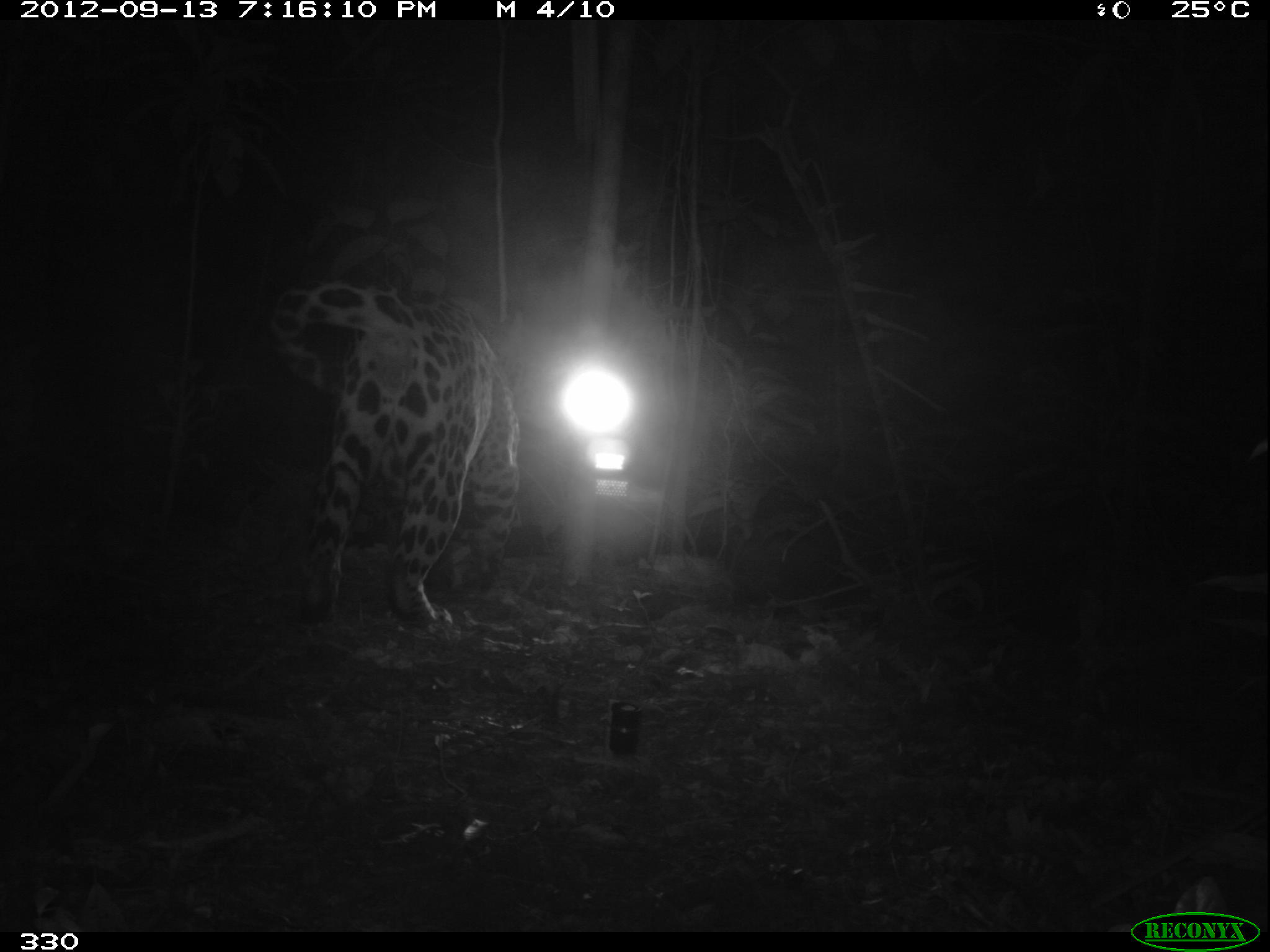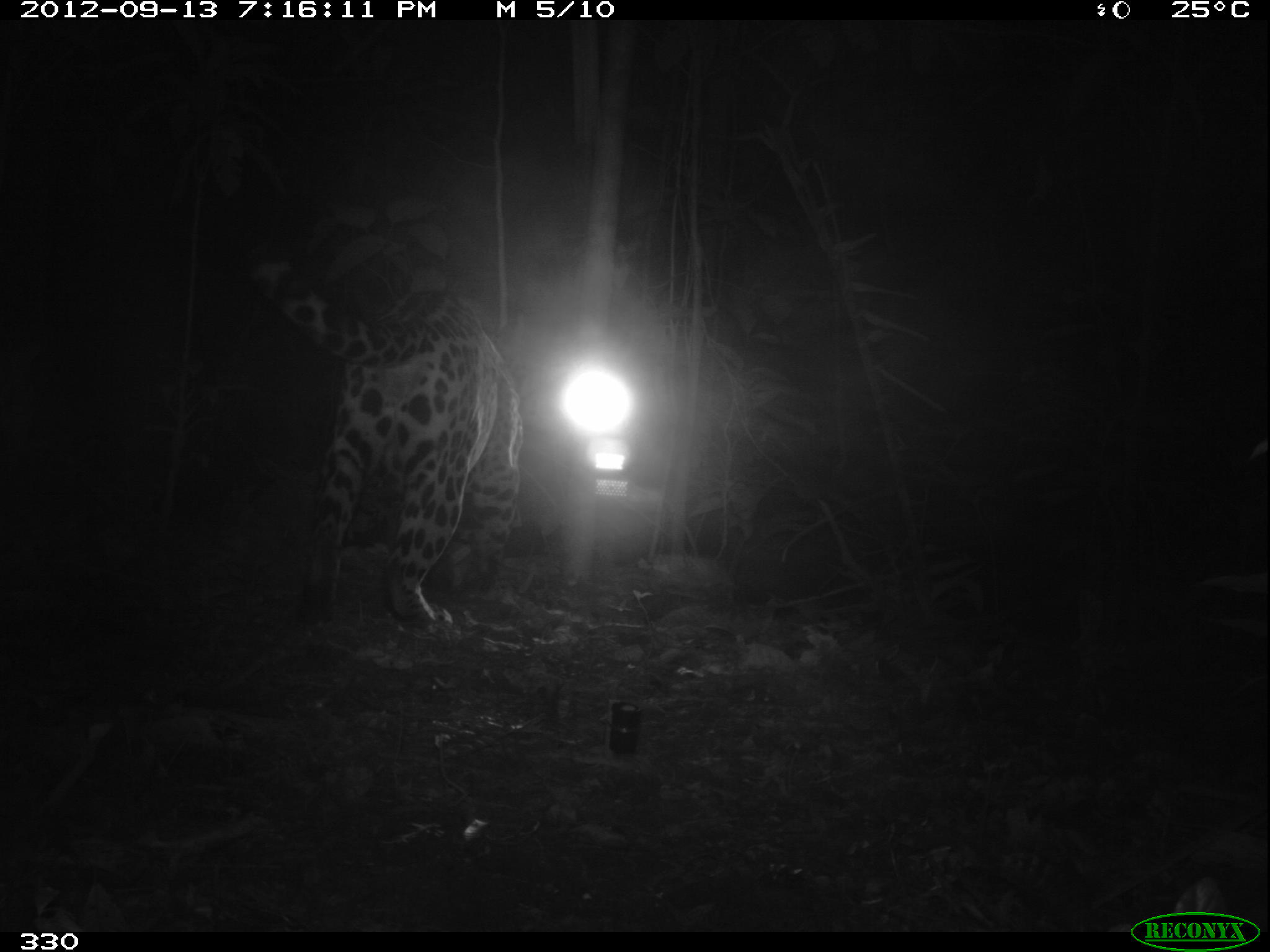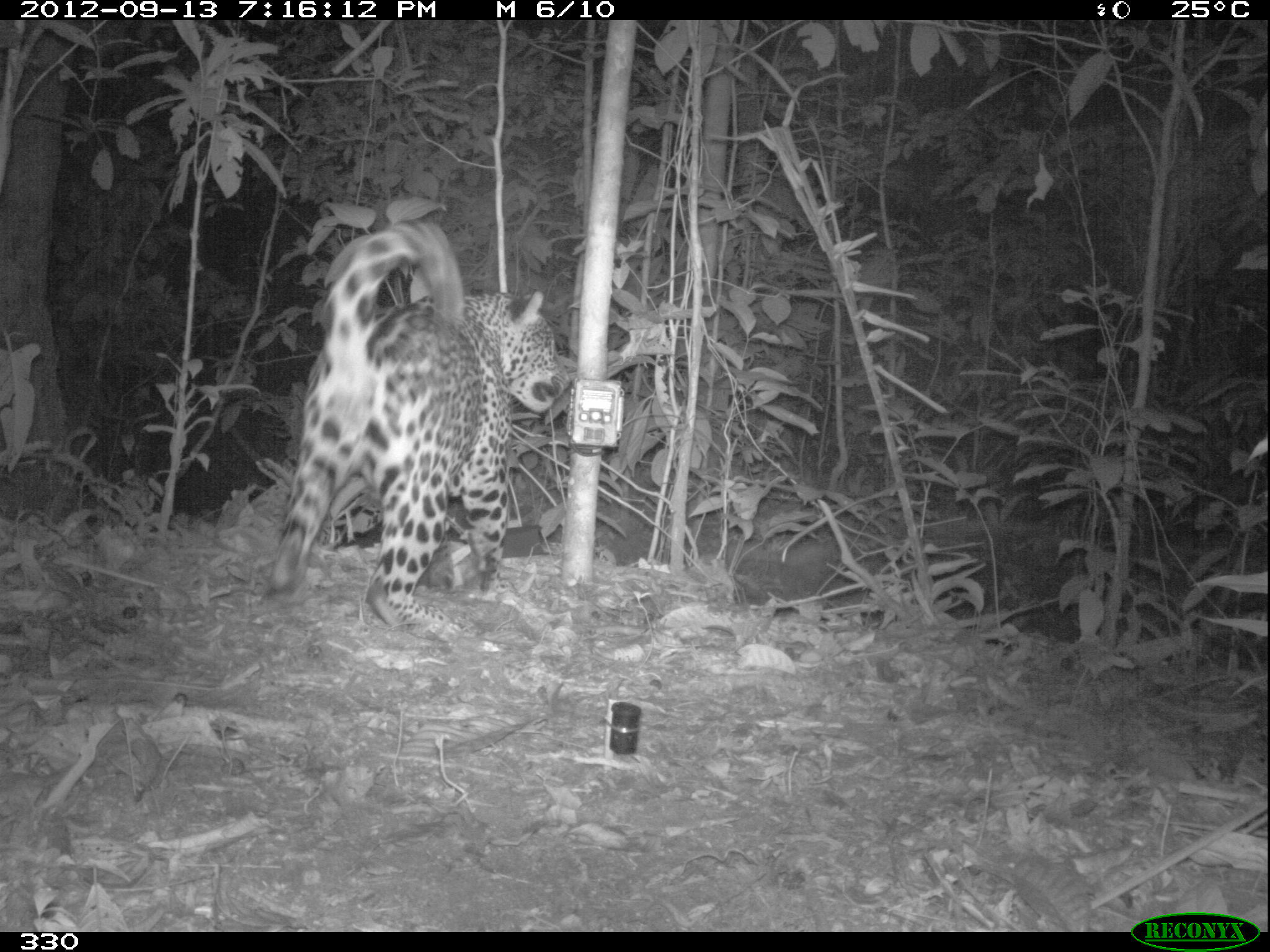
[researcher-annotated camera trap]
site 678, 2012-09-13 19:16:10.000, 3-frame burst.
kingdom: Animalia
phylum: Chordata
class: Mammalia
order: Carnivora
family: Felidae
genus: Panthera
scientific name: Panthera onca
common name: jaguar